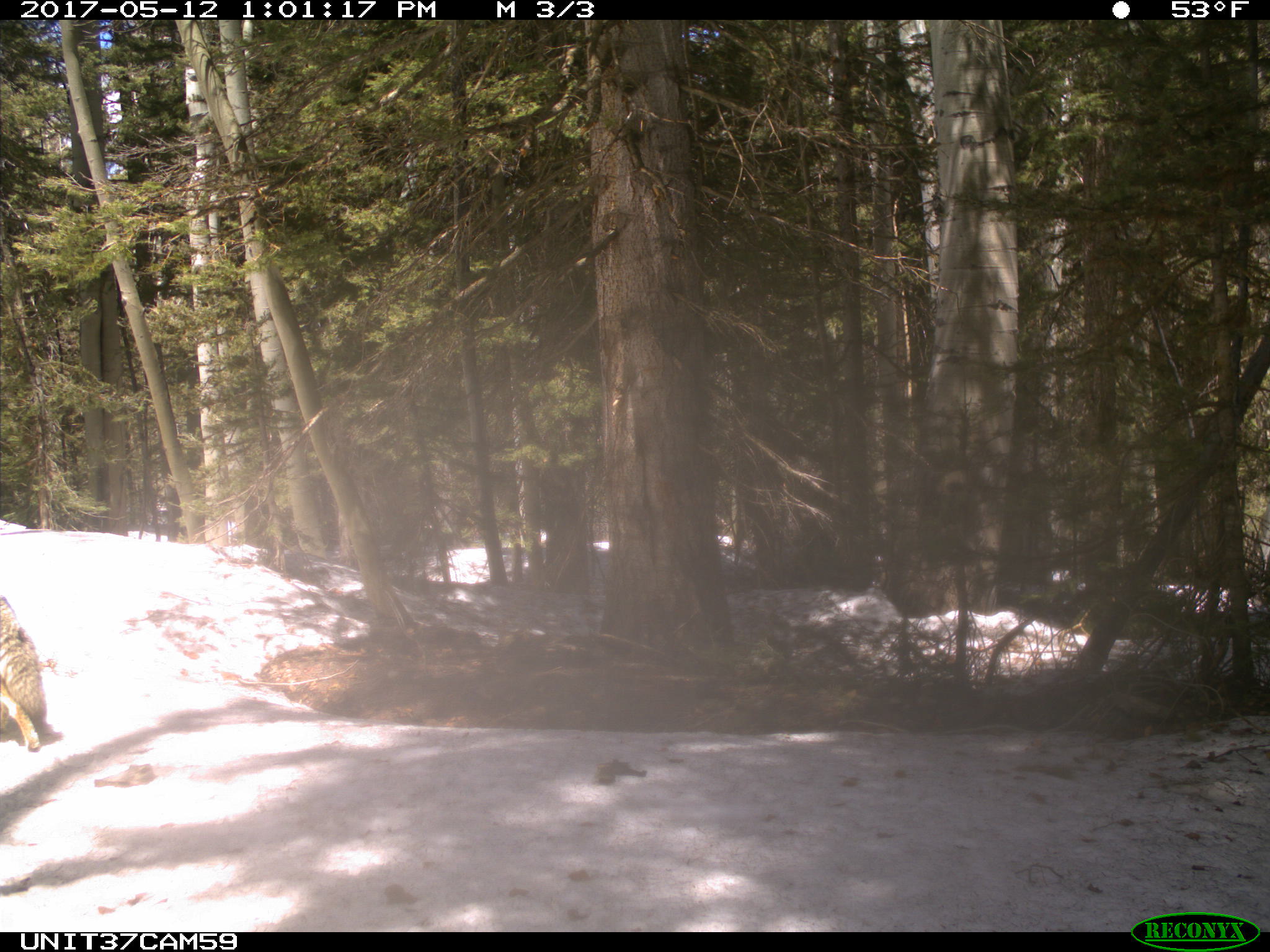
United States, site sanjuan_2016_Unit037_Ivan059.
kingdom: Animalia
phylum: Chordata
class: Mammalia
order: Carnivora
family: Canidae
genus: Canis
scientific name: Canis latrans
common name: coyote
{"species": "Canis latrans (coyote)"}